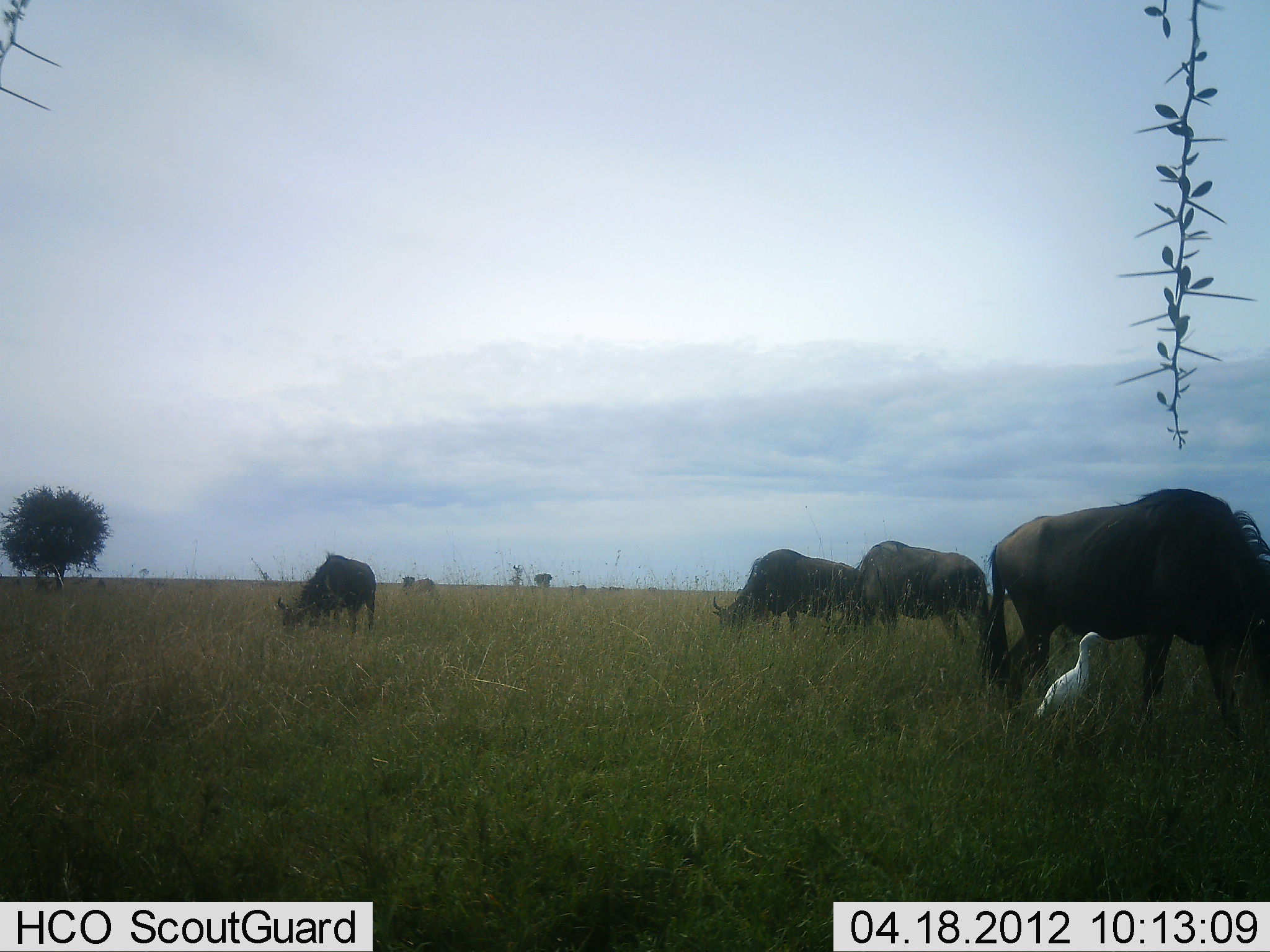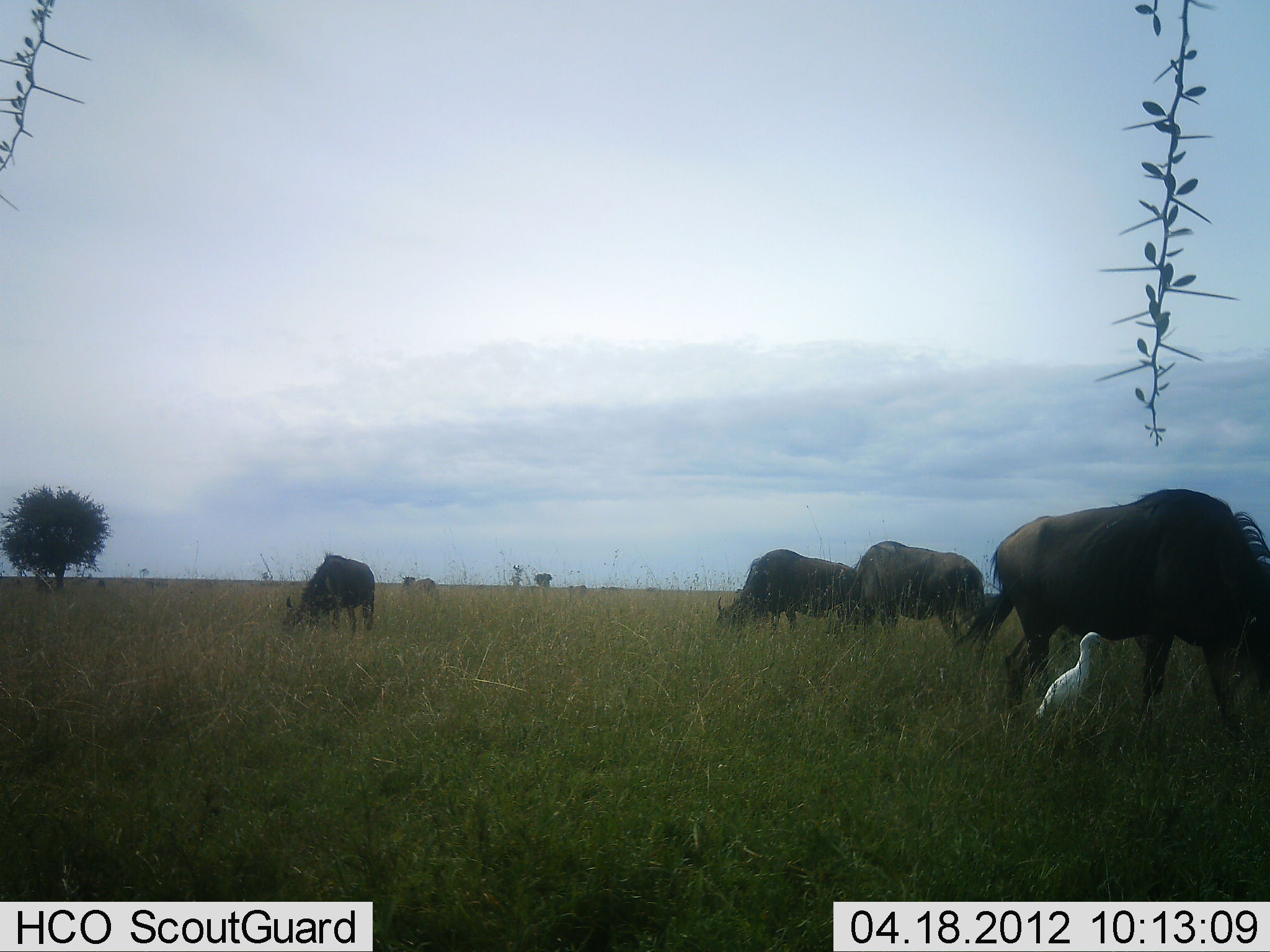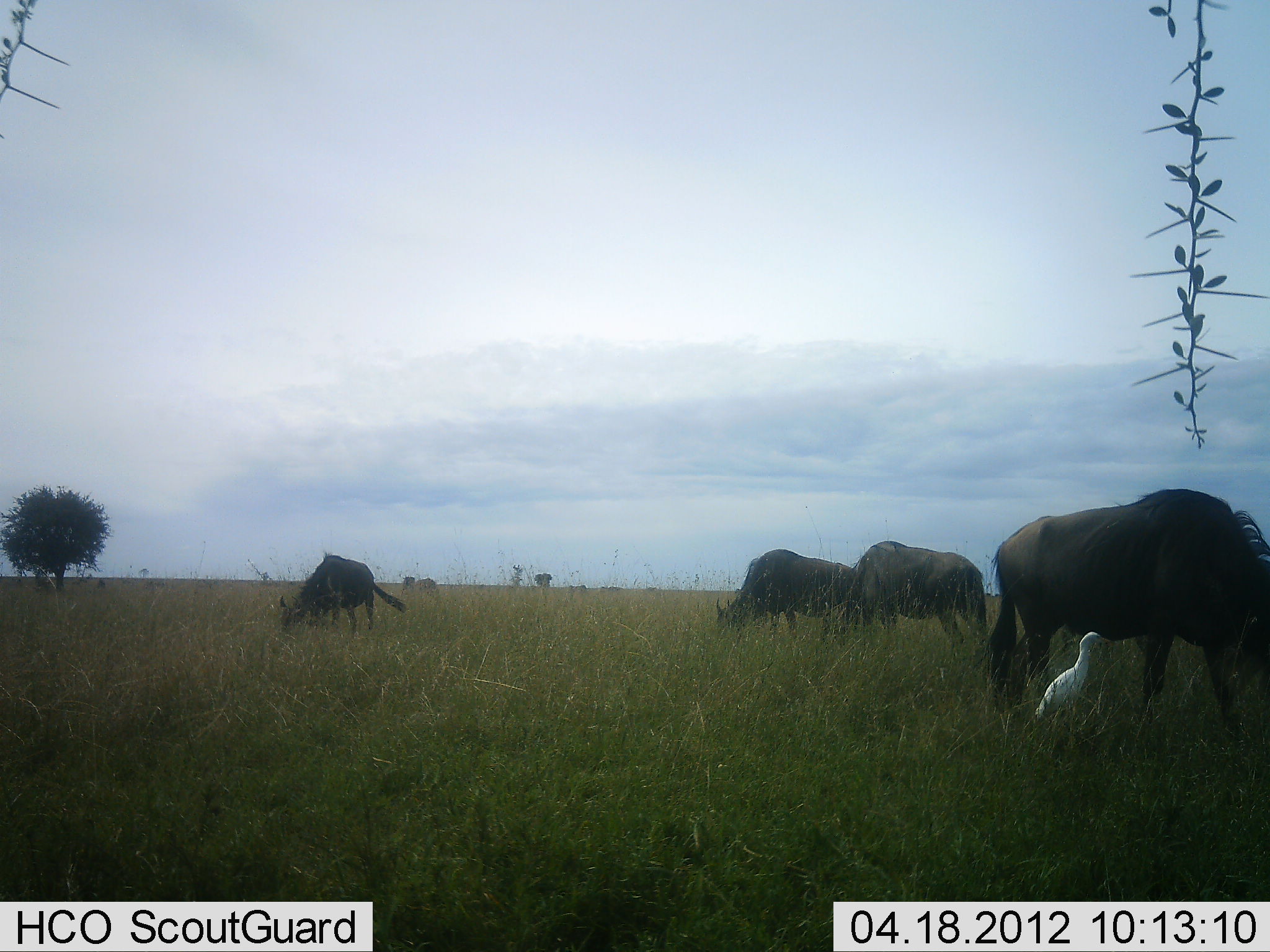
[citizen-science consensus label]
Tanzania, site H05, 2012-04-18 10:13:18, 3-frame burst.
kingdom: Animalia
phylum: Chordata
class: Aves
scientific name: Aves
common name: bird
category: otherbird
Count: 1.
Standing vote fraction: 100%.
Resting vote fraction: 0%.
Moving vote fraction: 0%.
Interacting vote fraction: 0%.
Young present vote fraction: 0%.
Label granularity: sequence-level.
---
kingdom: Animalia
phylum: Chordata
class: Mammalia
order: Artiodactyla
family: Bovidae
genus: Connochaetes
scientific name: Connochaetes taurinus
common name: blue wildebeest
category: wildebeest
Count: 4.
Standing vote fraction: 36%.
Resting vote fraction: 0%.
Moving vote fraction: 5%.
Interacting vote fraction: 0%.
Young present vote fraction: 0%.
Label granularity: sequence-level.